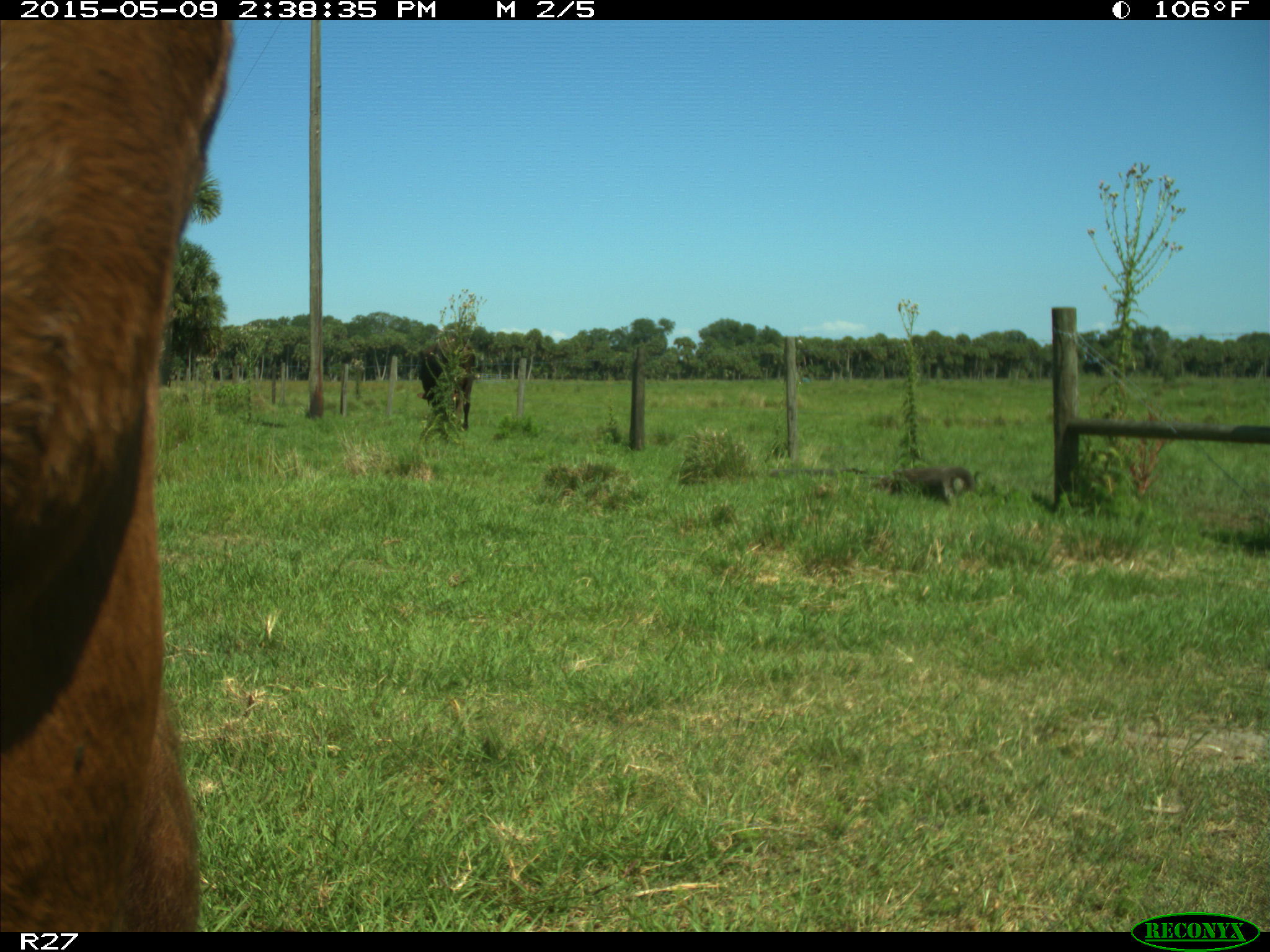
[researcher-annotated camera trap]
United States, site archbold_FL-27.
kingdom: Animalia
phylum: Chordata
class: Mammalia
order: Artiodactyla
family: Bovidae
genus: Bos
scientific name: Bos taurus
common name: domestic cow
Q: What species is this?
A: Bos taurus (domestic cow).